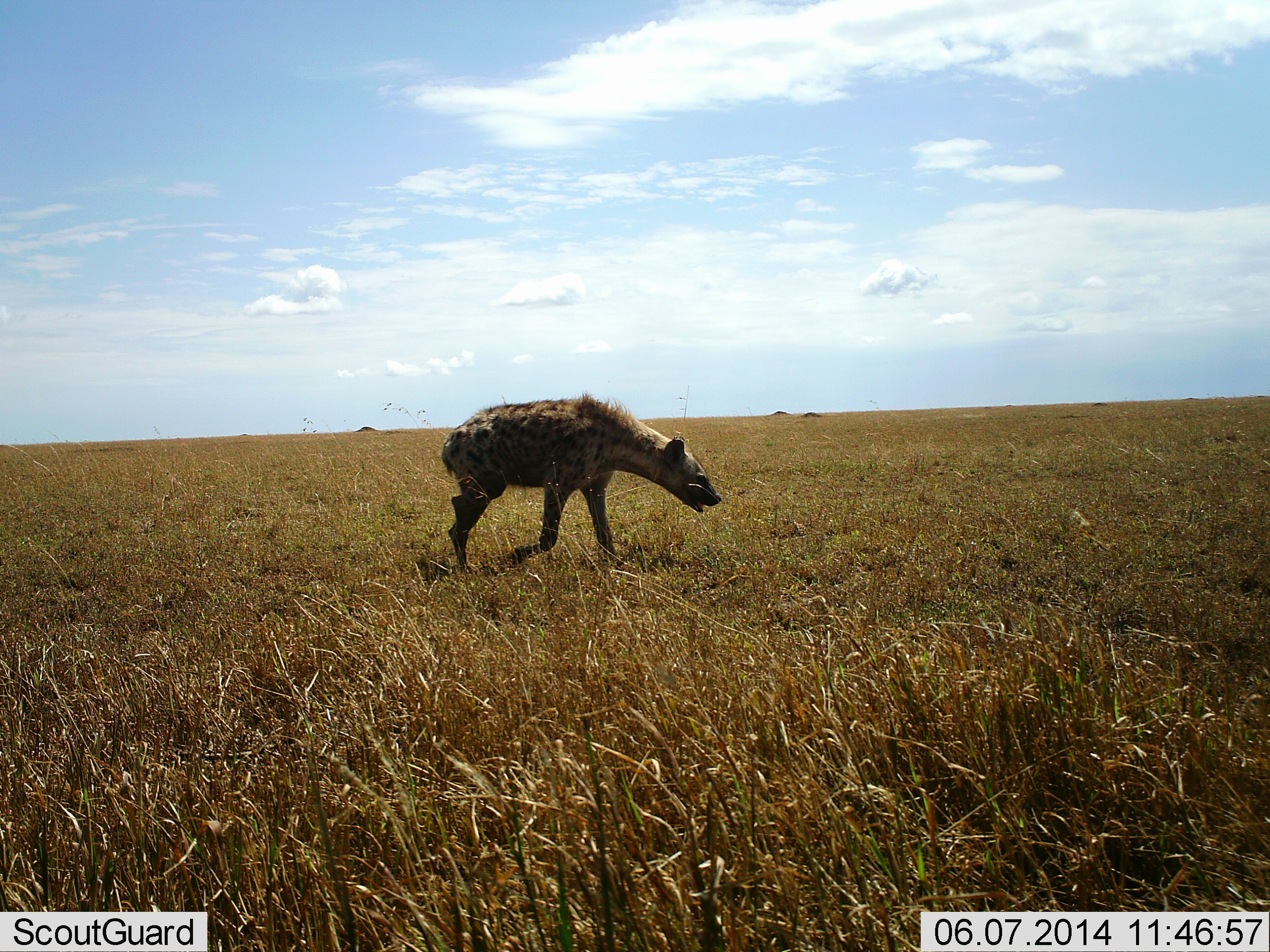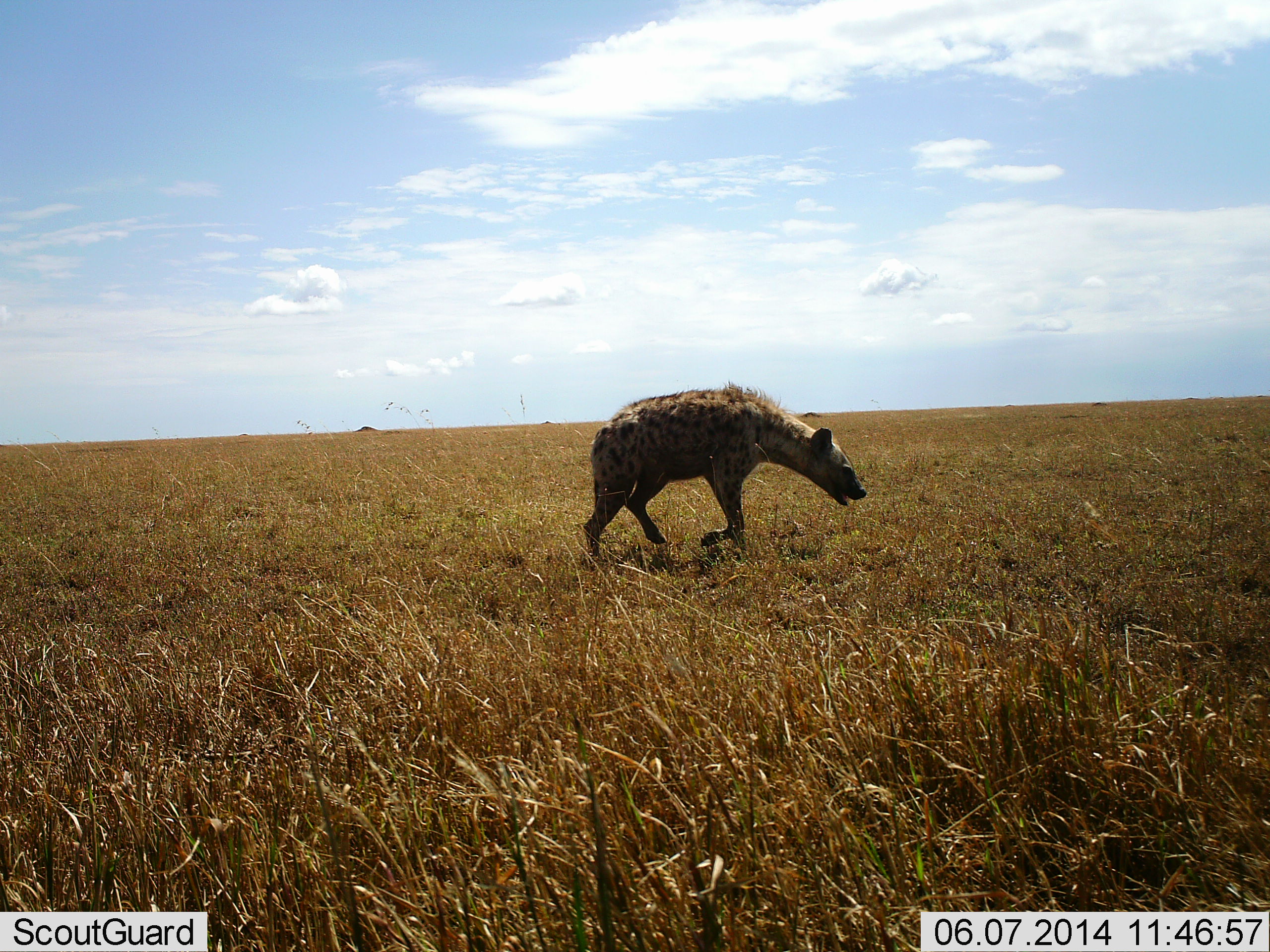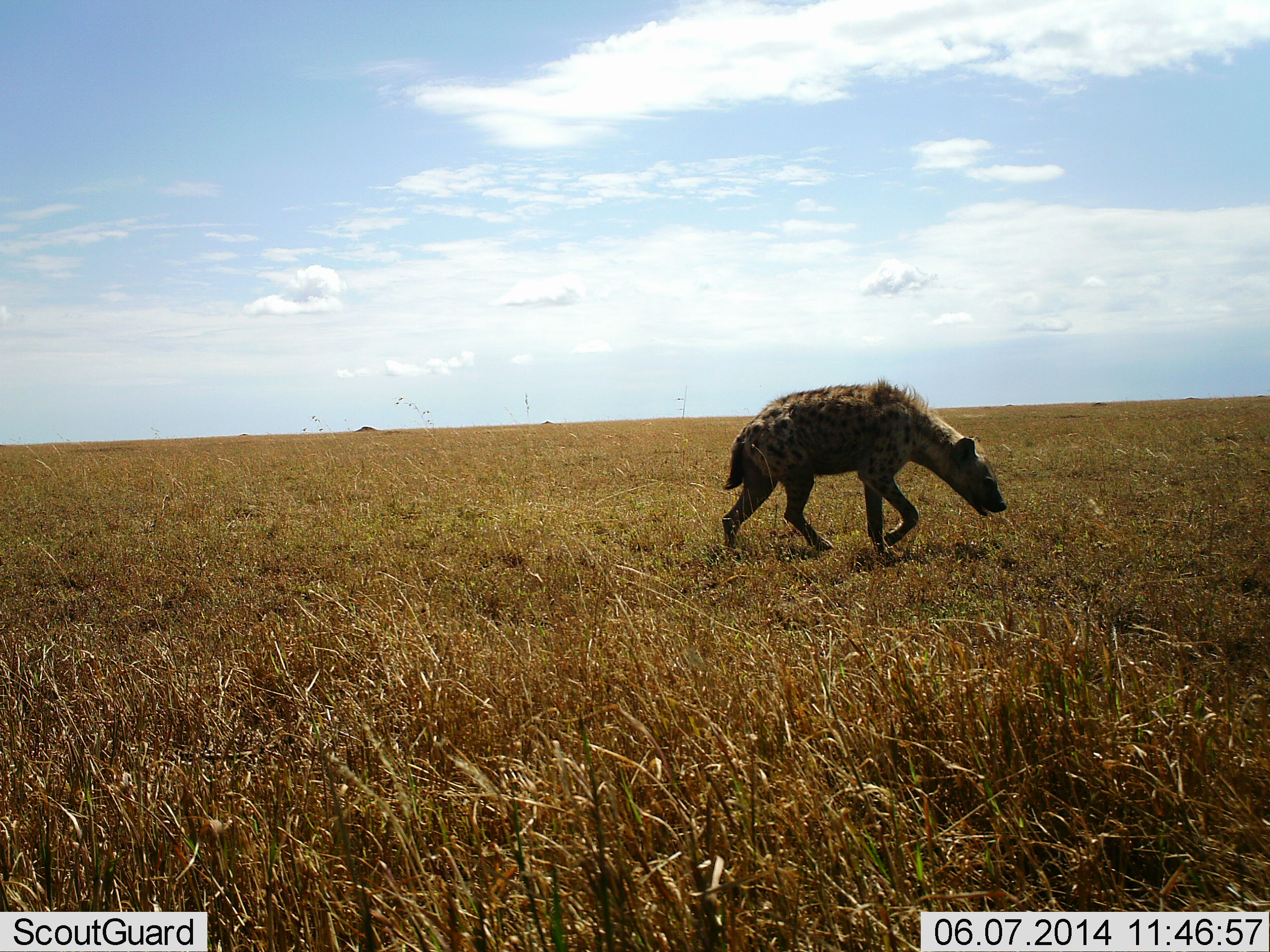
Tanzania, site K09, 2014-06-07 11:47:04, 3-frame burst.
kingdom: Animalia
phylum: Chordata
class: Mammalia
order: Carnivora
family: Hyaenidae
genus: Crocuta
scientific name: Crocuta crocuta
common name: spotted hyena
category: hyenaspotted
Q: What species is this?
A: Hyenaspotted (spotted hyena) (Crocuta crocuta).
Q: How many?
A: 1.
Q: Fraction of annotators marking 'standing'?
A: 0%.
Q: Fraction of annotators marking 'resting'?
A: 0%.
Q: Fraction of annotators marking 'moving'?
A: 100%.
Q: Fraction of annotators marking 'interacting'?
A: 0%.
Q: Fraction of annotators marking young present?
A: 0%.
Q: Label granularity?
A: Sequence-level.